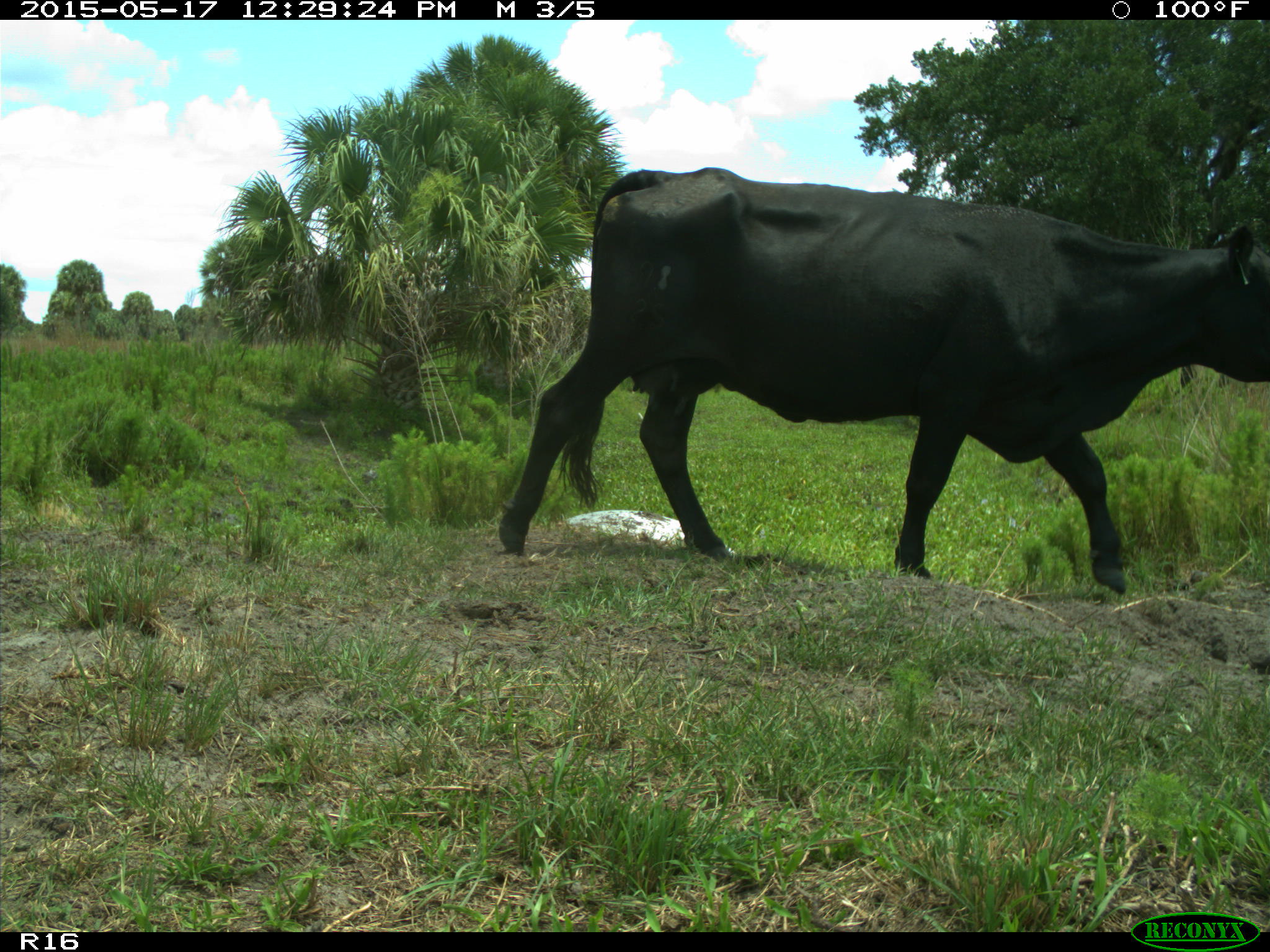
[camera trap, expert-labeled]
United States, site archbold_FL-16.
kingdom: Animalia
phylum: Chordata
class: Mammalia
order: Artiodactyla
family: Bovidae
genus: Bos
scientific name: Bos taurus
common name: domestic cow